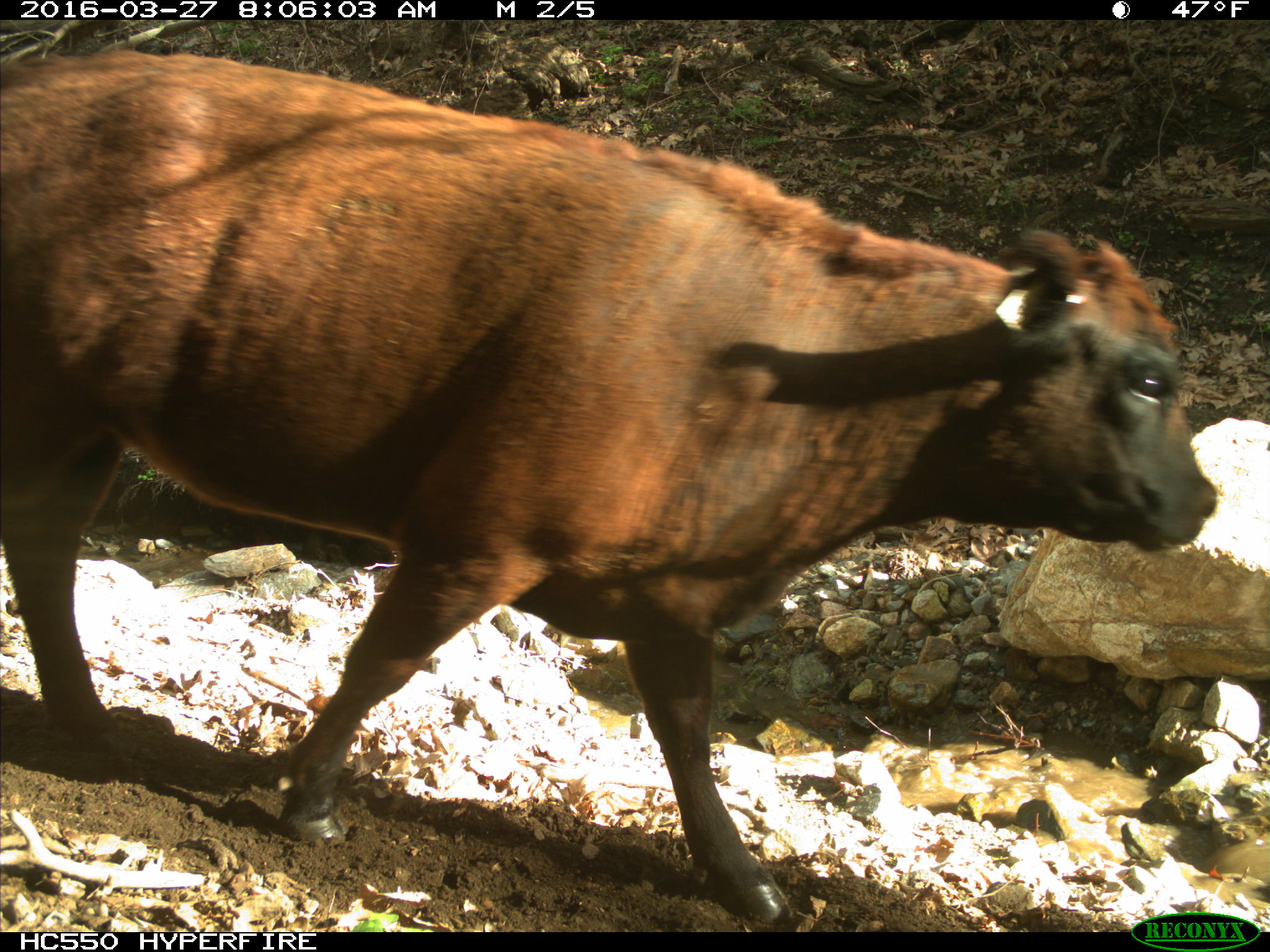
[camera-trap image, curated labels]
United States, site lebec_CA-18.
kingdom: Animalia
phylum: Chordata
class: Mammalia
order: Artiodactyla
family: Bovidae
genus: Bos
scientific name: Bos taurus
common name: domestic cow